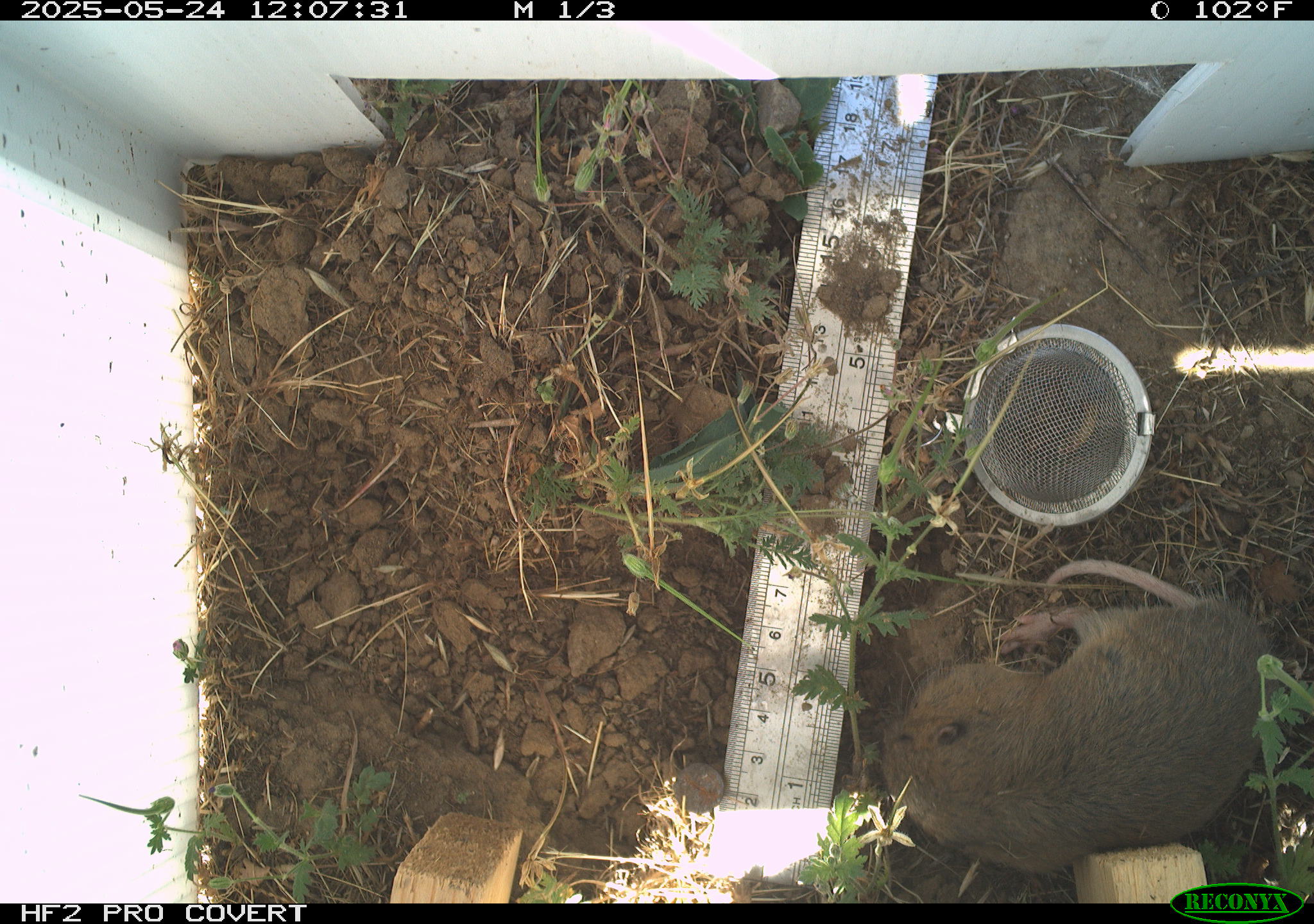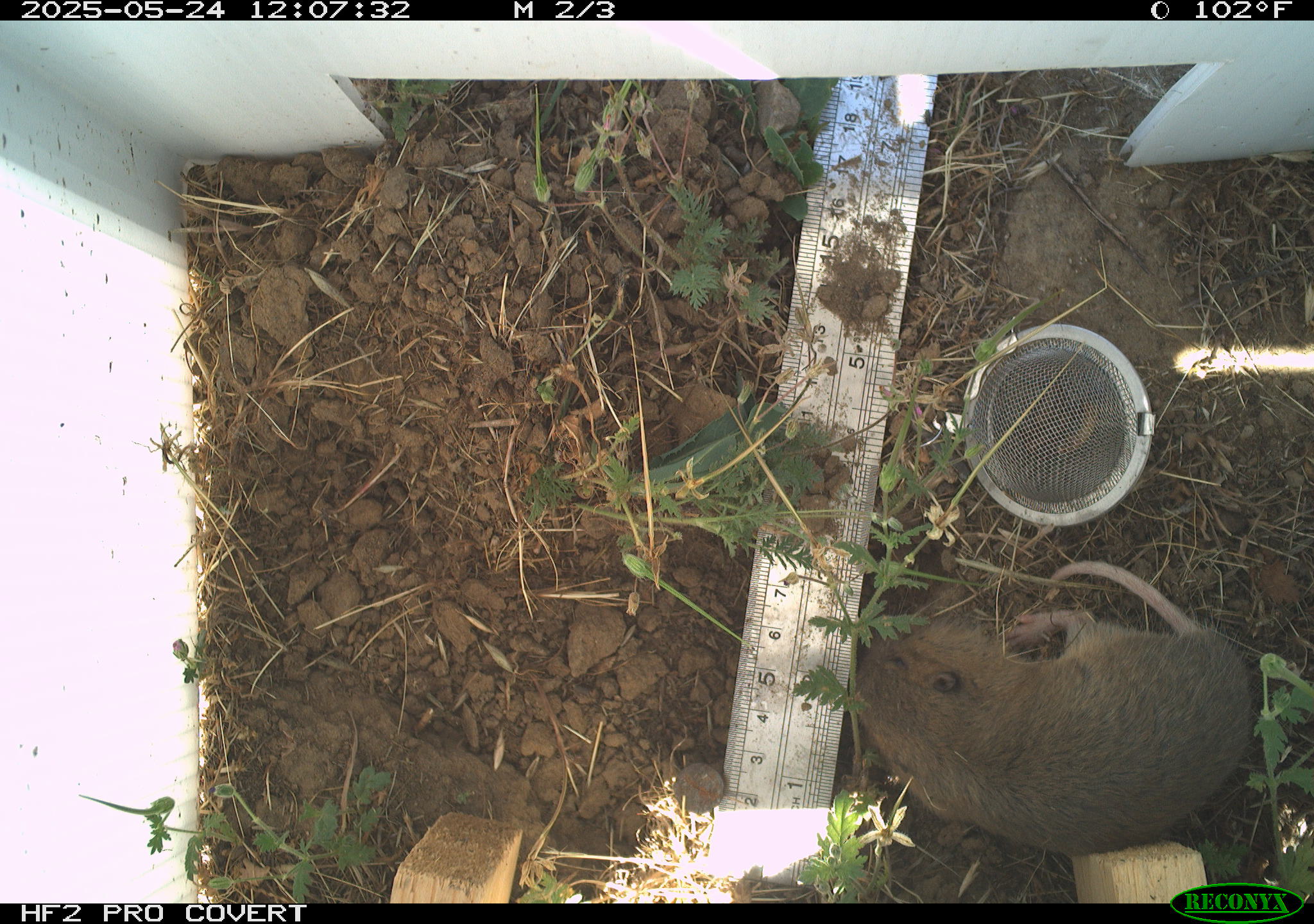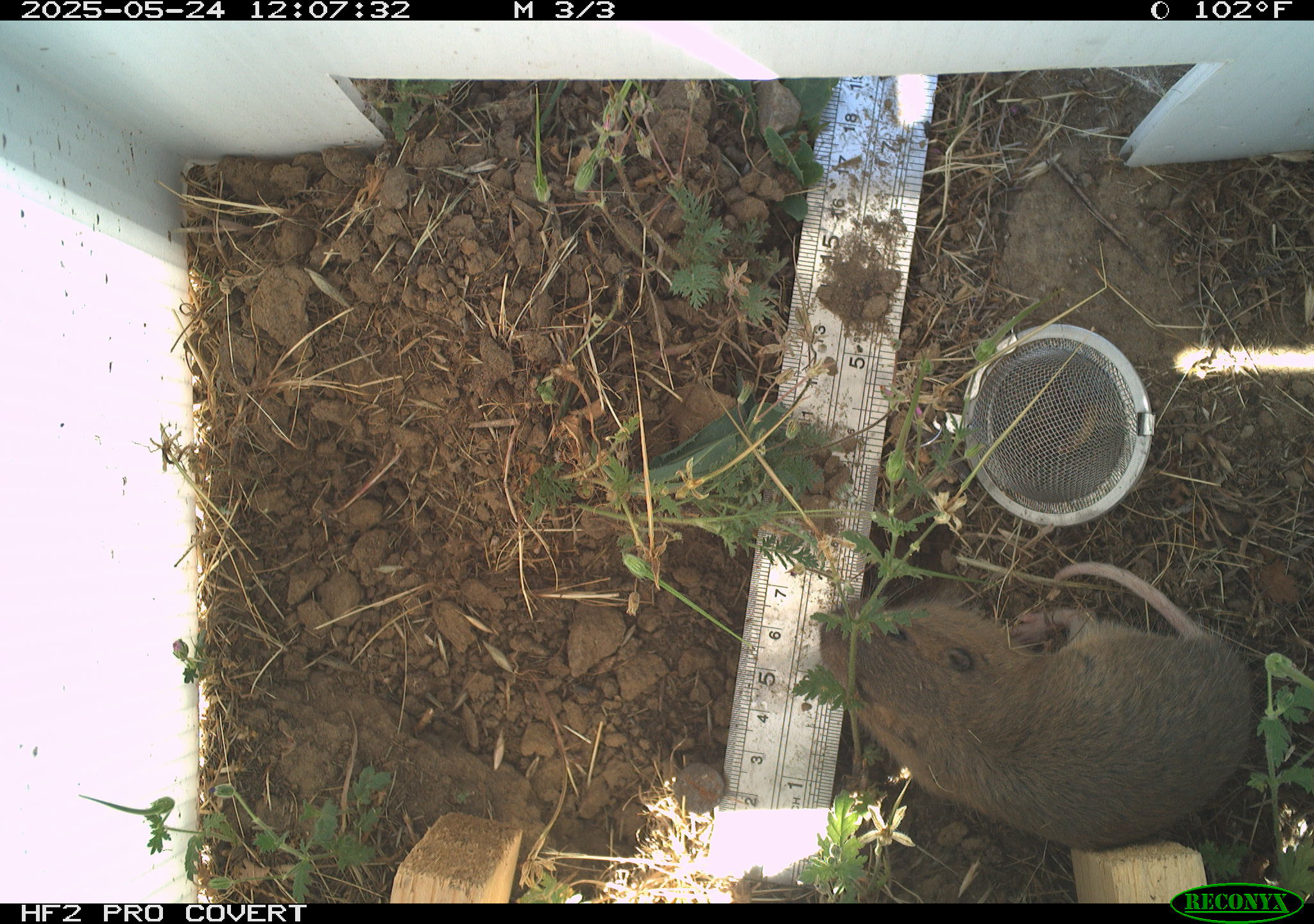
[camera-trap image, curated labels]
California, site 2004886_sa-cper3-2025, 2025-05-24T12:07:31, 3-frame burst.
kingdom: Animalia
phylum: Chordata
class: Mammalia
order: Rodentia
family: Cricetidae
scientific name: Arvicolinae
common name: voles, lemmings, and muskrats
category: arvicolinae subfamily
Arvicolinae subfamily (voles, lemmings, and muskrats) (Arvicolinae).